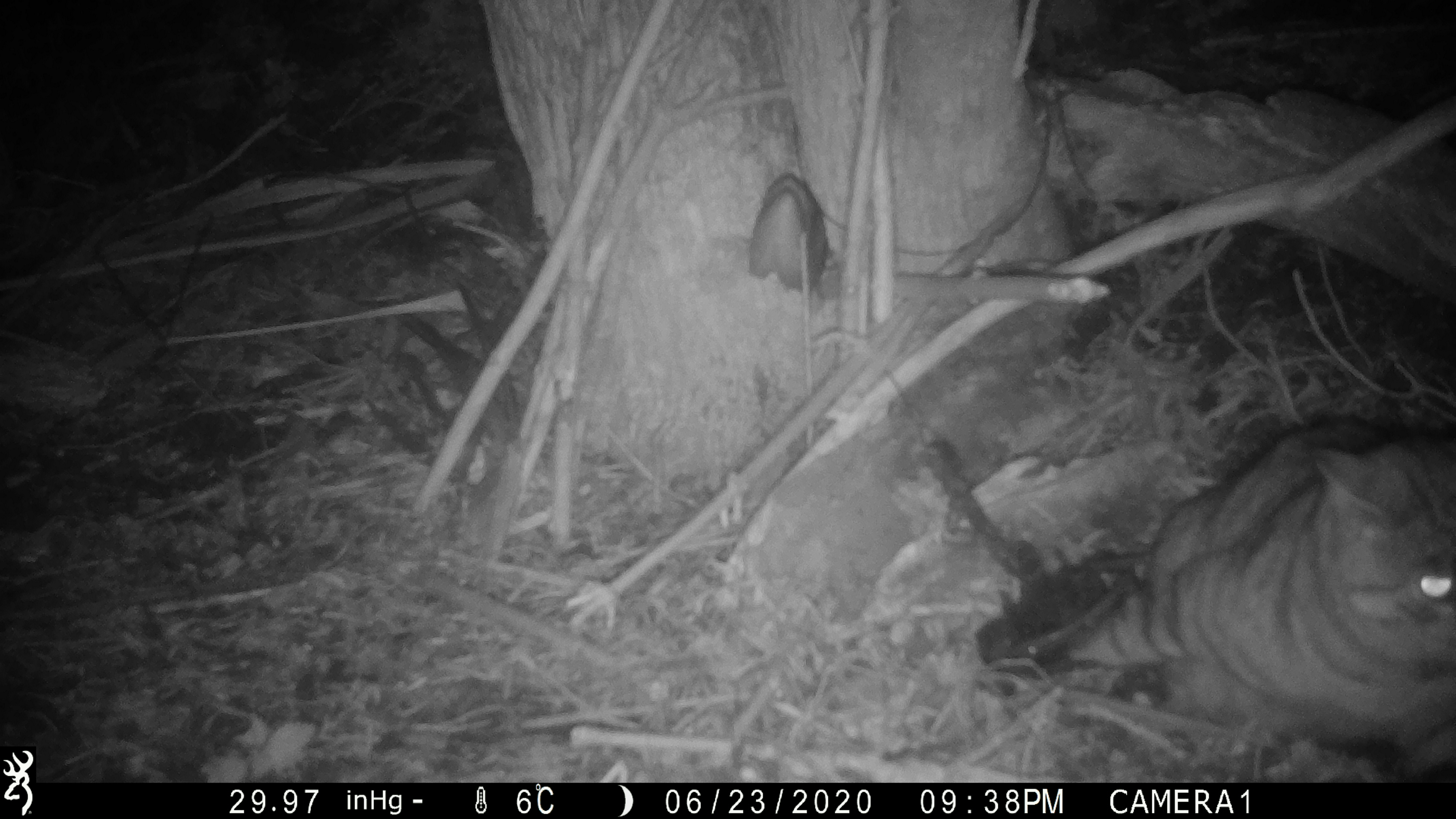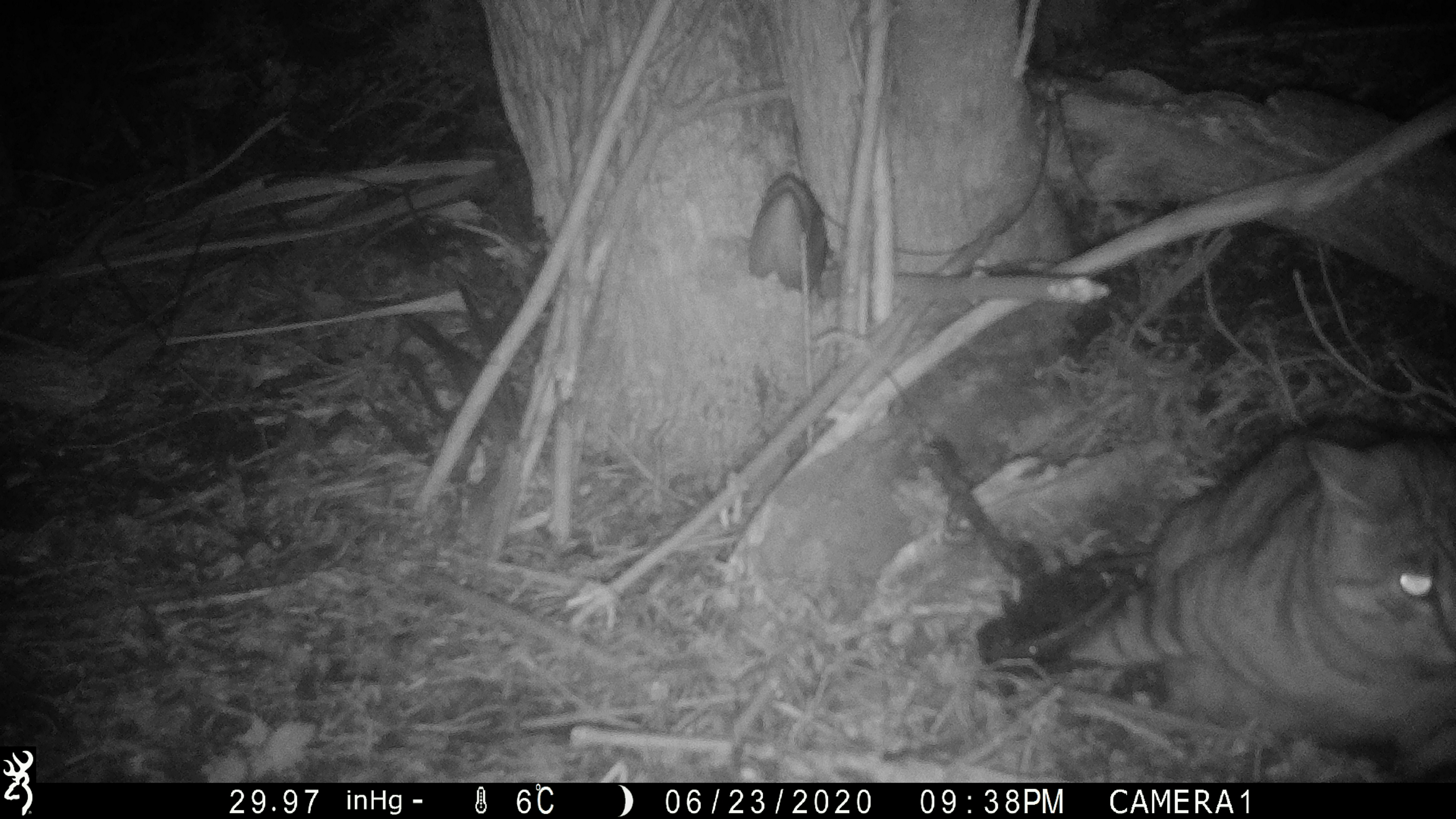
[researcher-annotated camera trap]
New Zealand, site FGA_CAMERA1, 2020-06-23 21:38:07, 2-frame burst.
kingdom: Animalia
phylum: Chordata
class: Mammalia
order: Carnivora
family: Felidae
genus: Felis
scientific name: Felis catus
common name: domestic cat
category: cat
Cat (domestic cat) (Felis catus).